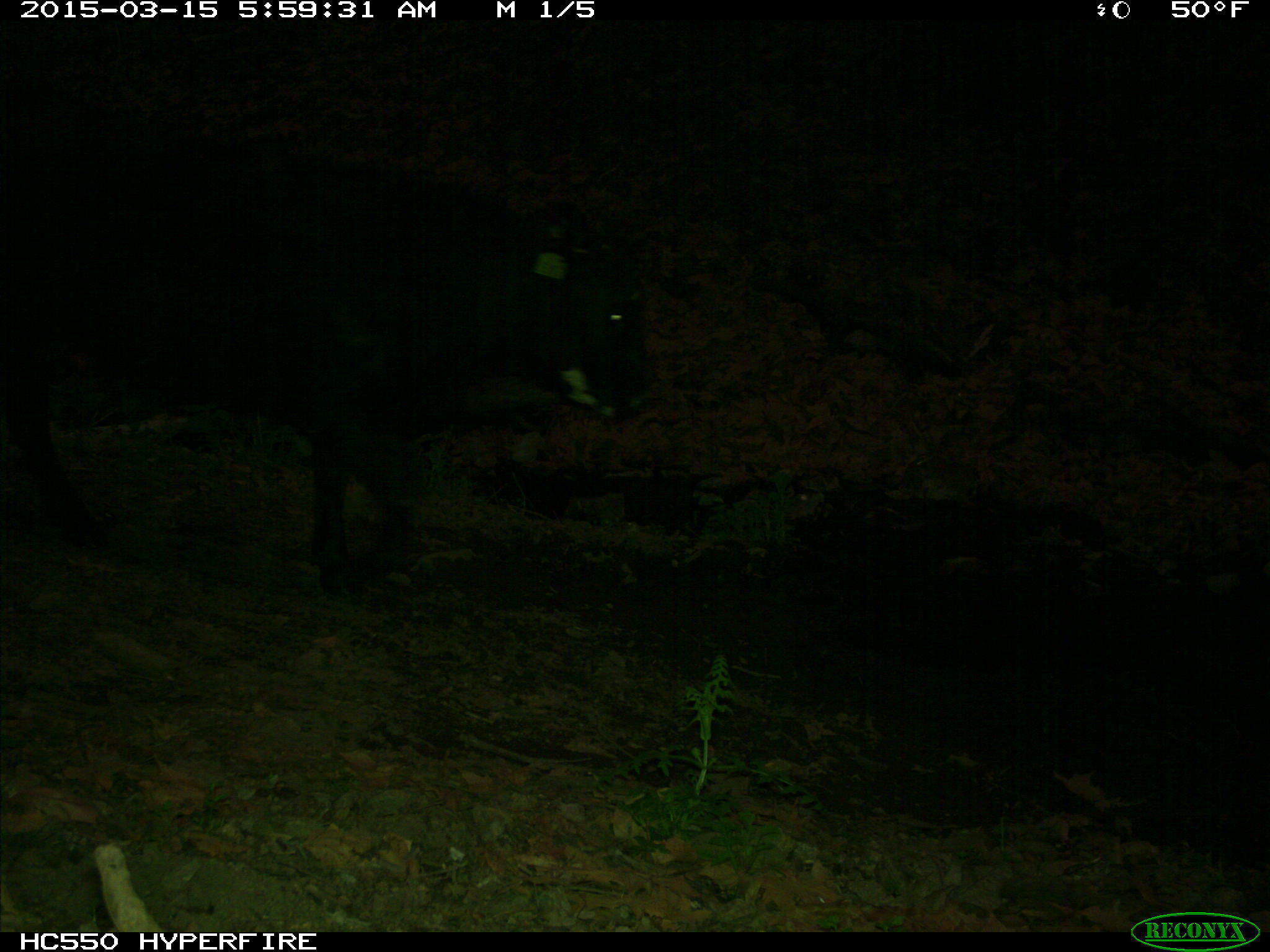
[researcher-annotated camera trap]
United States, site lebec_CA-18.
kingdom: Animalia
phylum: Chordata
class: Mammalia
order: Artiodactyla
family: Bovidae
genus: Bos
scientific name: Bos taurus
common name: domestic cow